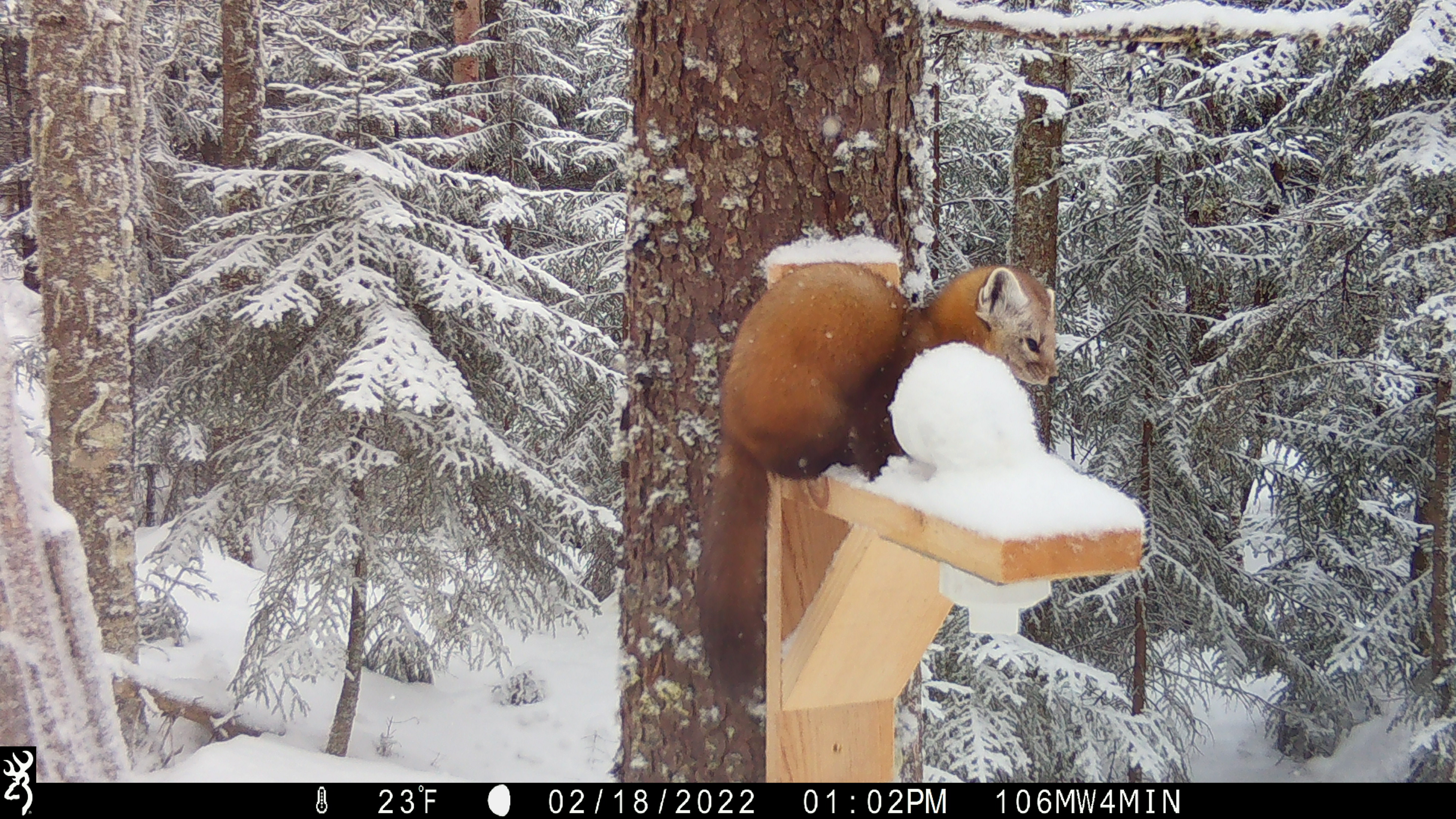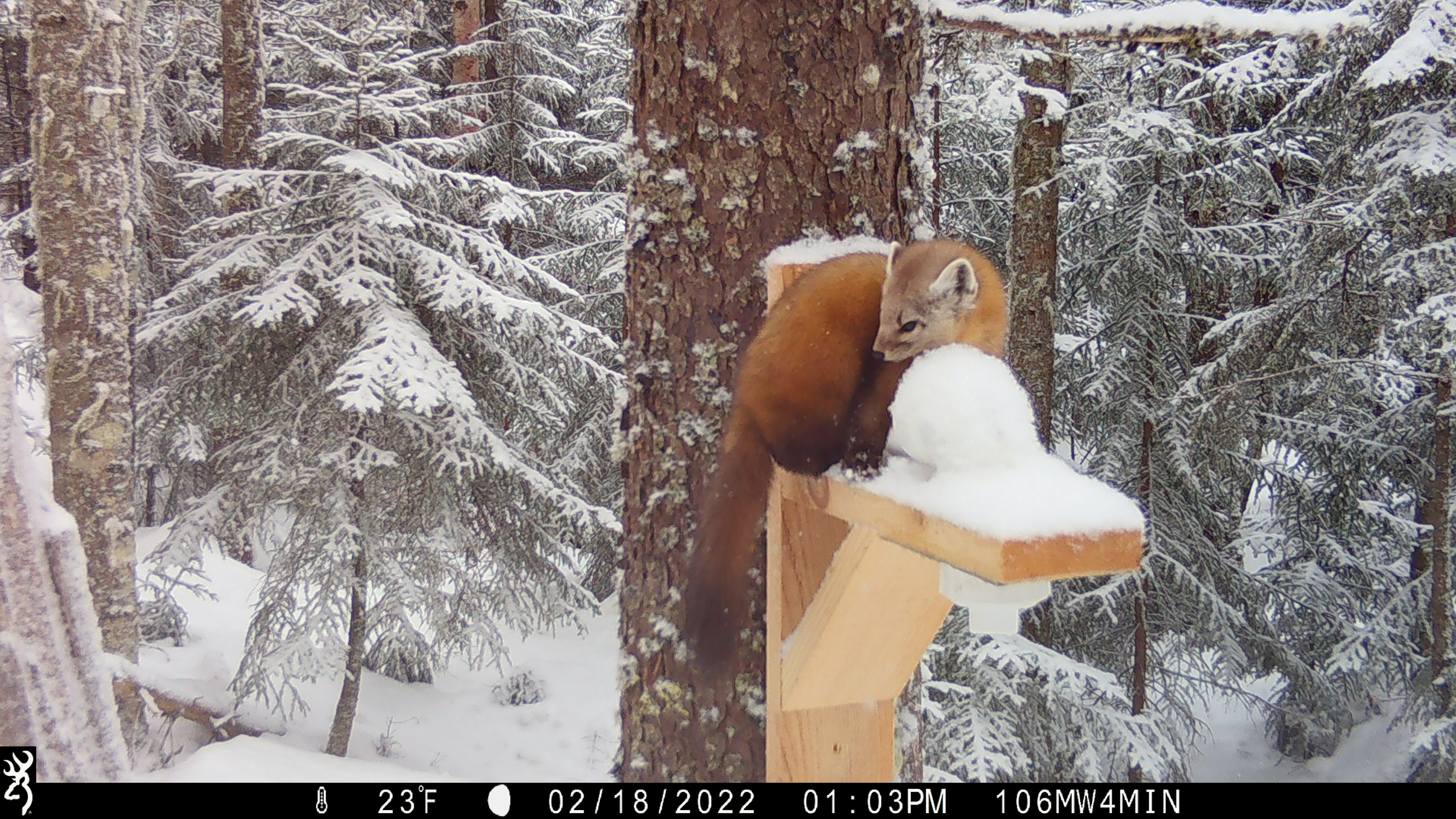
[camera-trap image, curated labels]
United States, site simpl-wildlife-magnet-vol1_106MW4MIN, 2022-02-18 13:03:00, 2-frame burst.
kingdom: Animalia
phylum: Chordata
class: Mammalia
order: Carnivora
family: Mustelidae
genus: Martes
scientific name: Martes americana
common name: american marten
American marten (Martes americana).